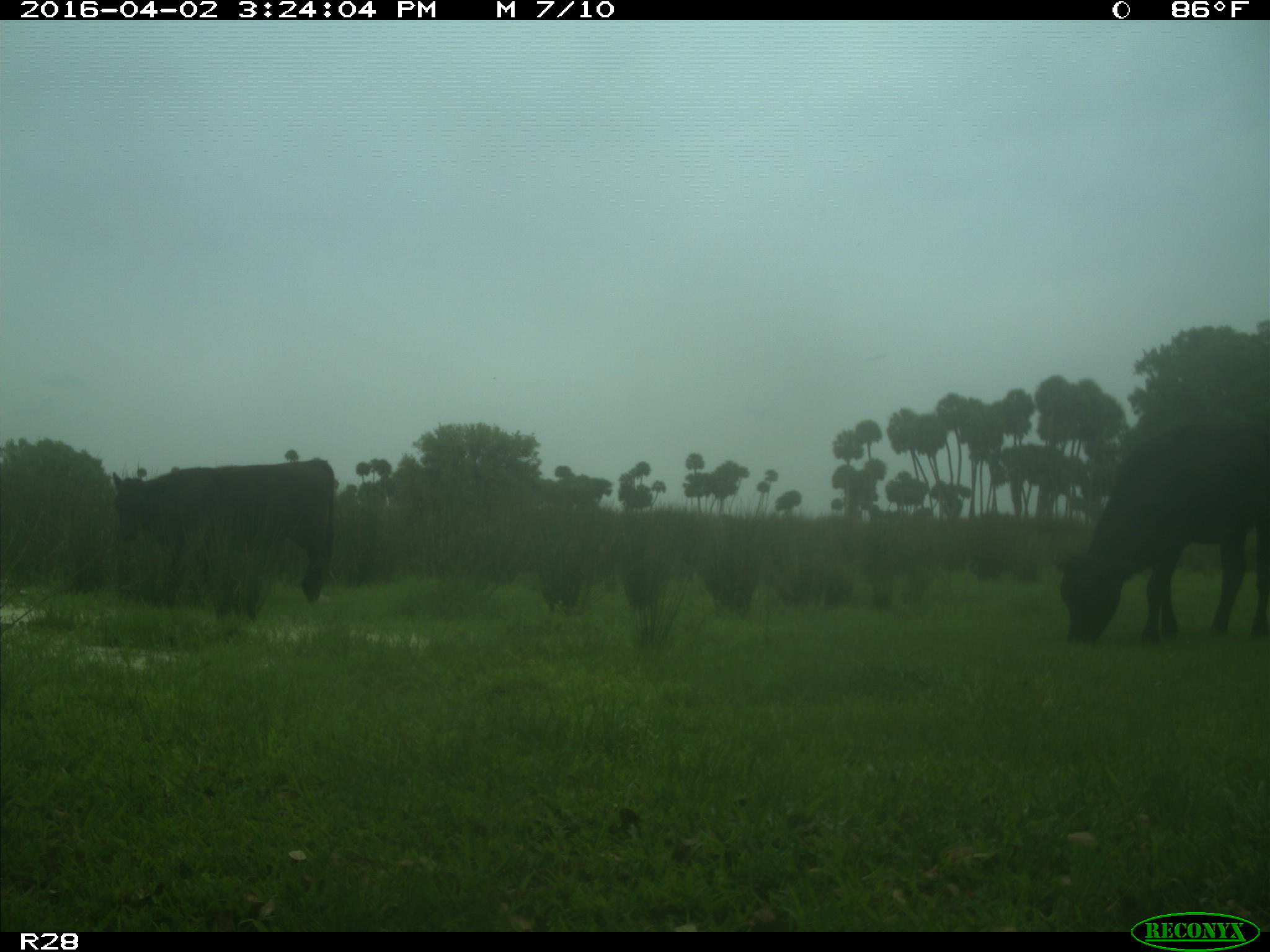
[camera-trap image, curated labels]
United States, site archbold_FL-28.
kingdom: Animalia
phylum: Chordata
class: Mammalia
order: Artiodactyla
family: Bovidae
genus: Bos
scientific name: Bos taurus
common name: domestic cow